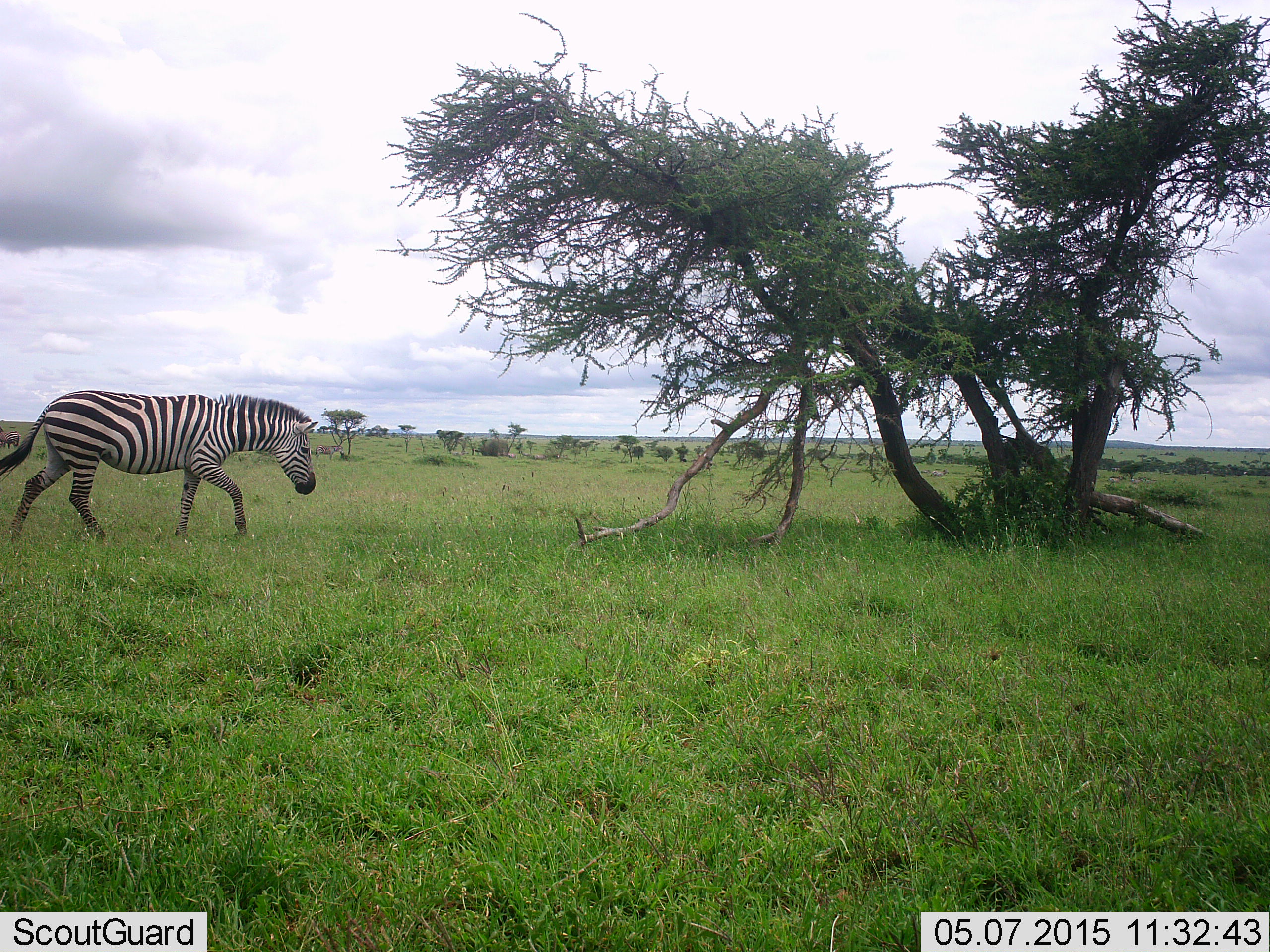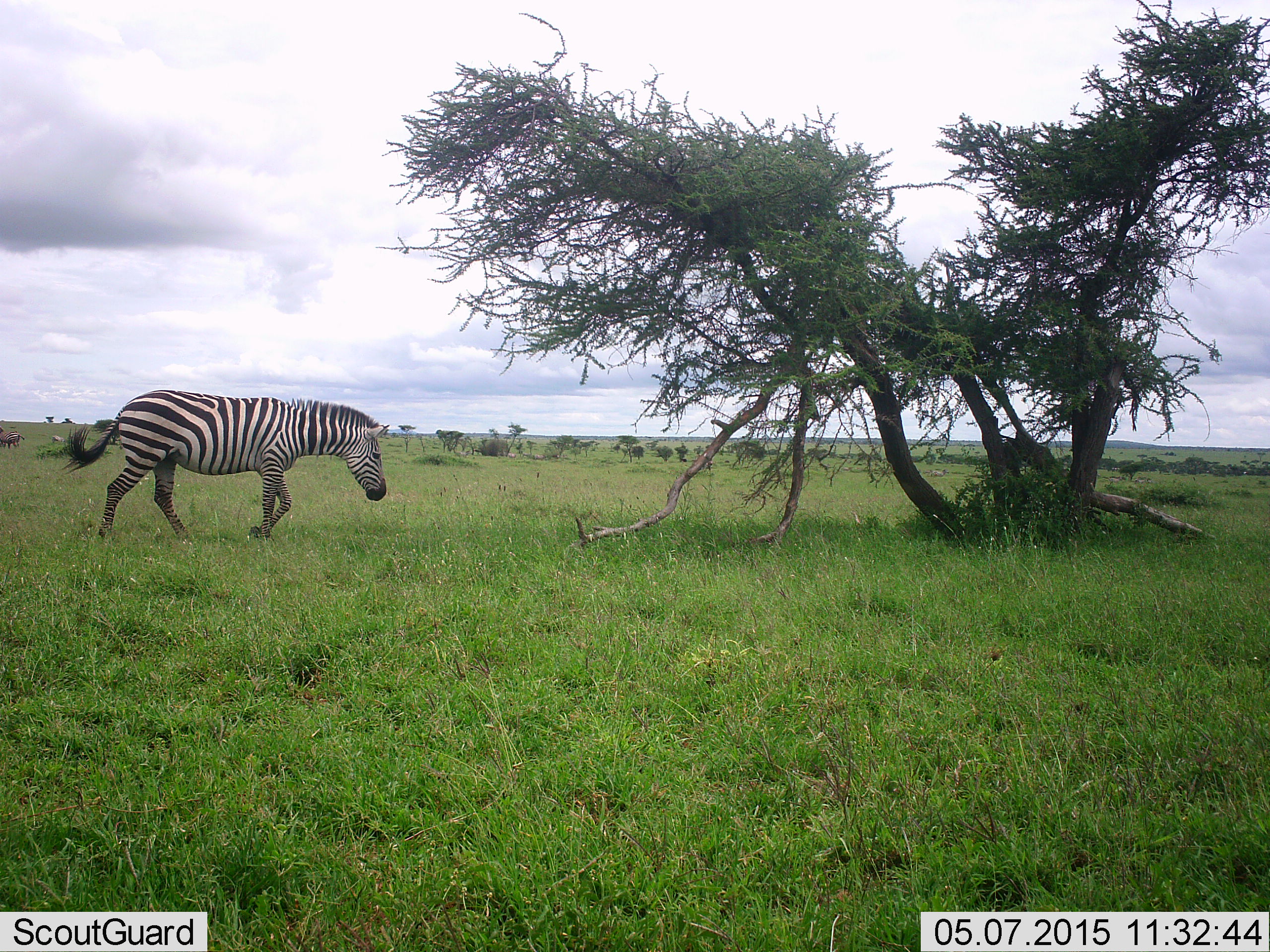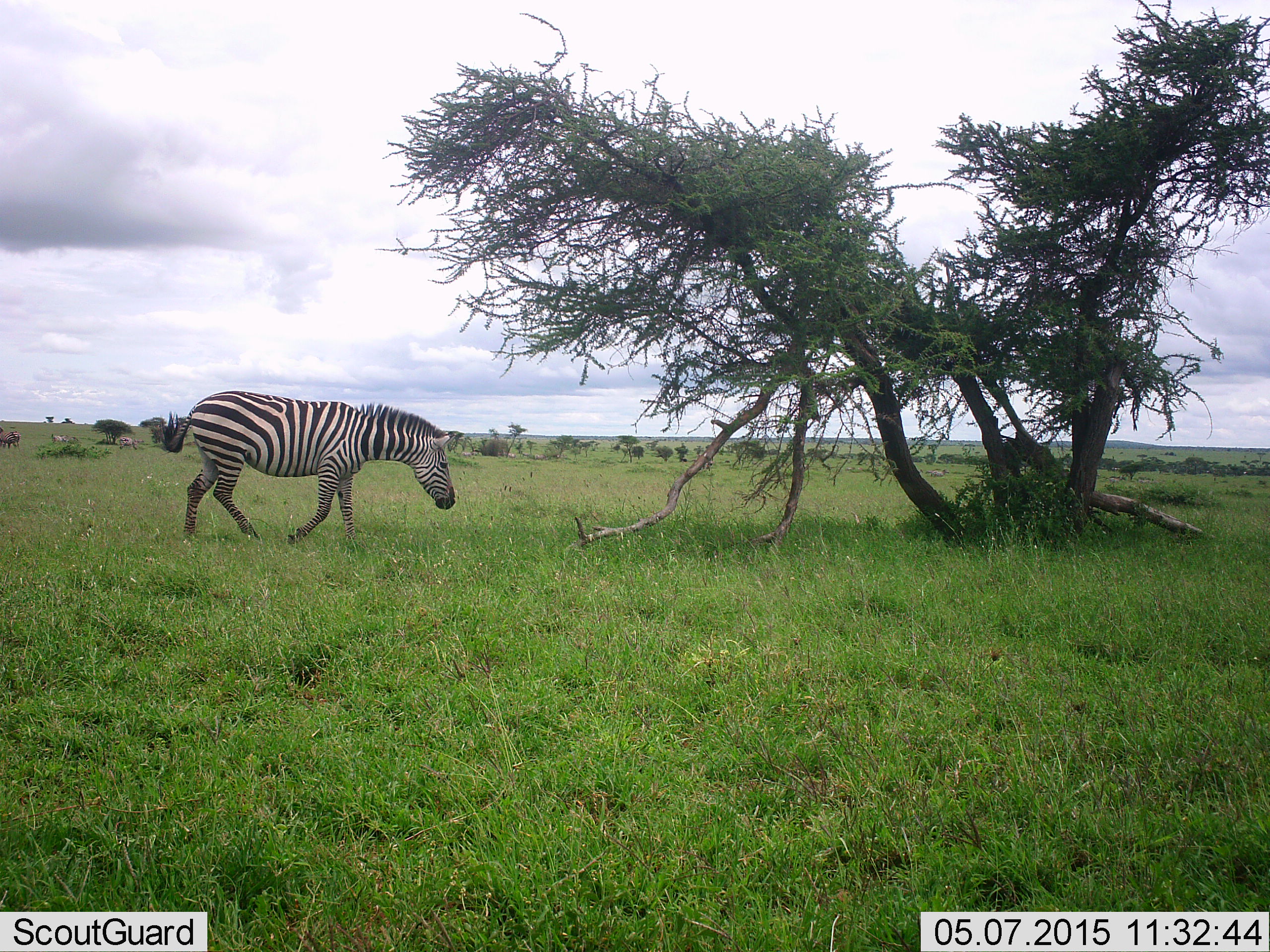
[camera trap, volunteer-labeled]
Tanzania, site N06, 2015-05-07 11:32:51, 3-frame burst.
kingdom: Animalia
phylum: Chordata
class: Mammalia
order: Perissodactyla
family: Equidae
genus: Equus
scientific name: Equus quagga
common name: plains zebra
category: zebra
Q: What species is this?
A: Zebra (plains zebra) (Equus quagga).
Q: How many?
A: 1.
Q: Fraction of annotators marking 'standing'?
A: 10%.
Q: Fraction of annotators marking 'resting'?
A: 0%.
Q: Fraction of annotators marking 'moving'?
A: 90%.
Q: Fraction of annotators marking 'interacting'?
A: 0%.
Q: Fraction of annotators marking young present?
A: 0%.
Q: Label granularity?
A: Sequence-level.